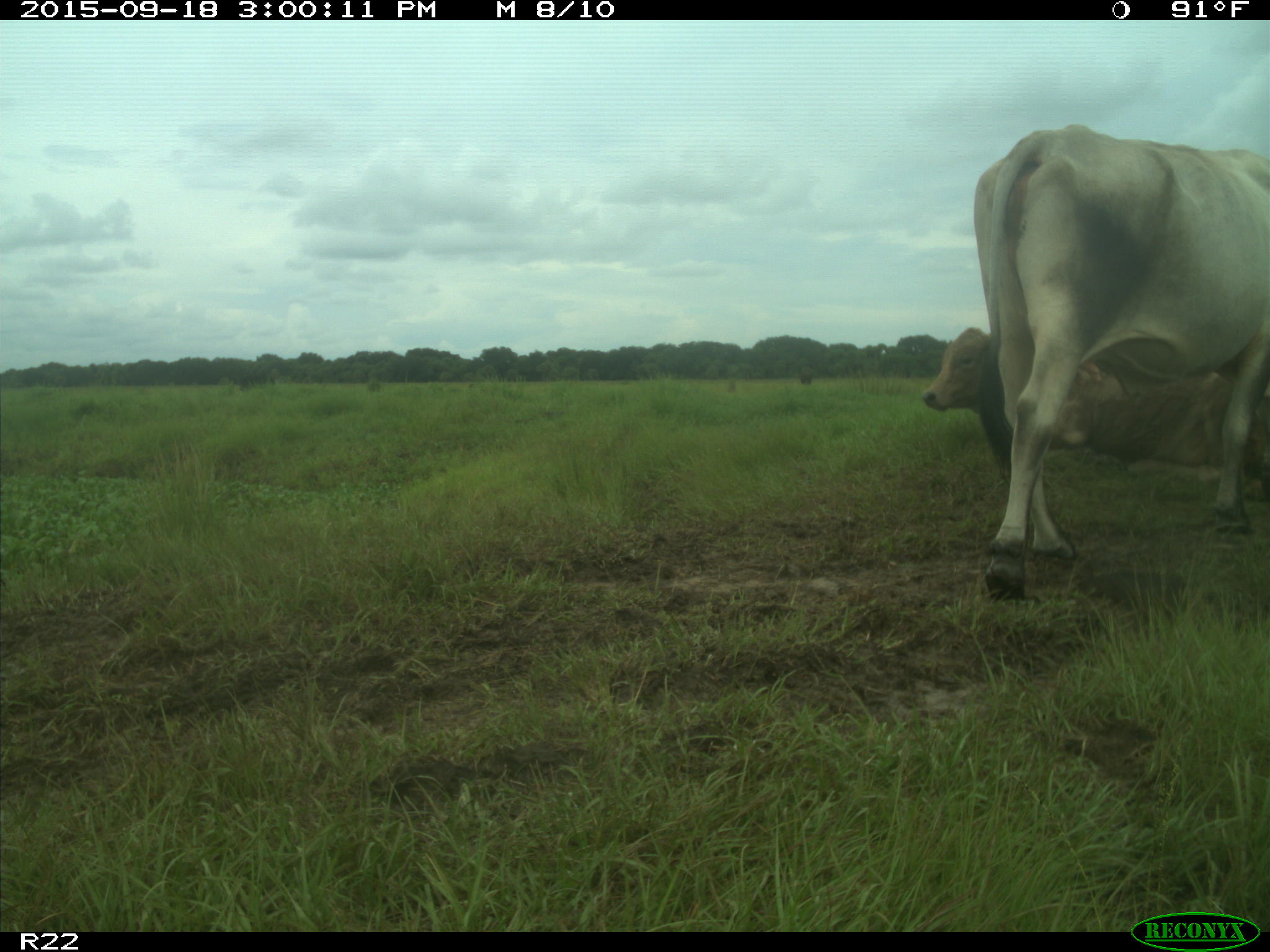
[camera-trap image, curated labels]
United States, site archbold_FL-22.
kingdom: Animalia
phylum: Chordata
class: Mammalia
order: Artiodactyla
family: Bovidae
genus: Bos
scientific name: Bos taurus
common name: domestic cow